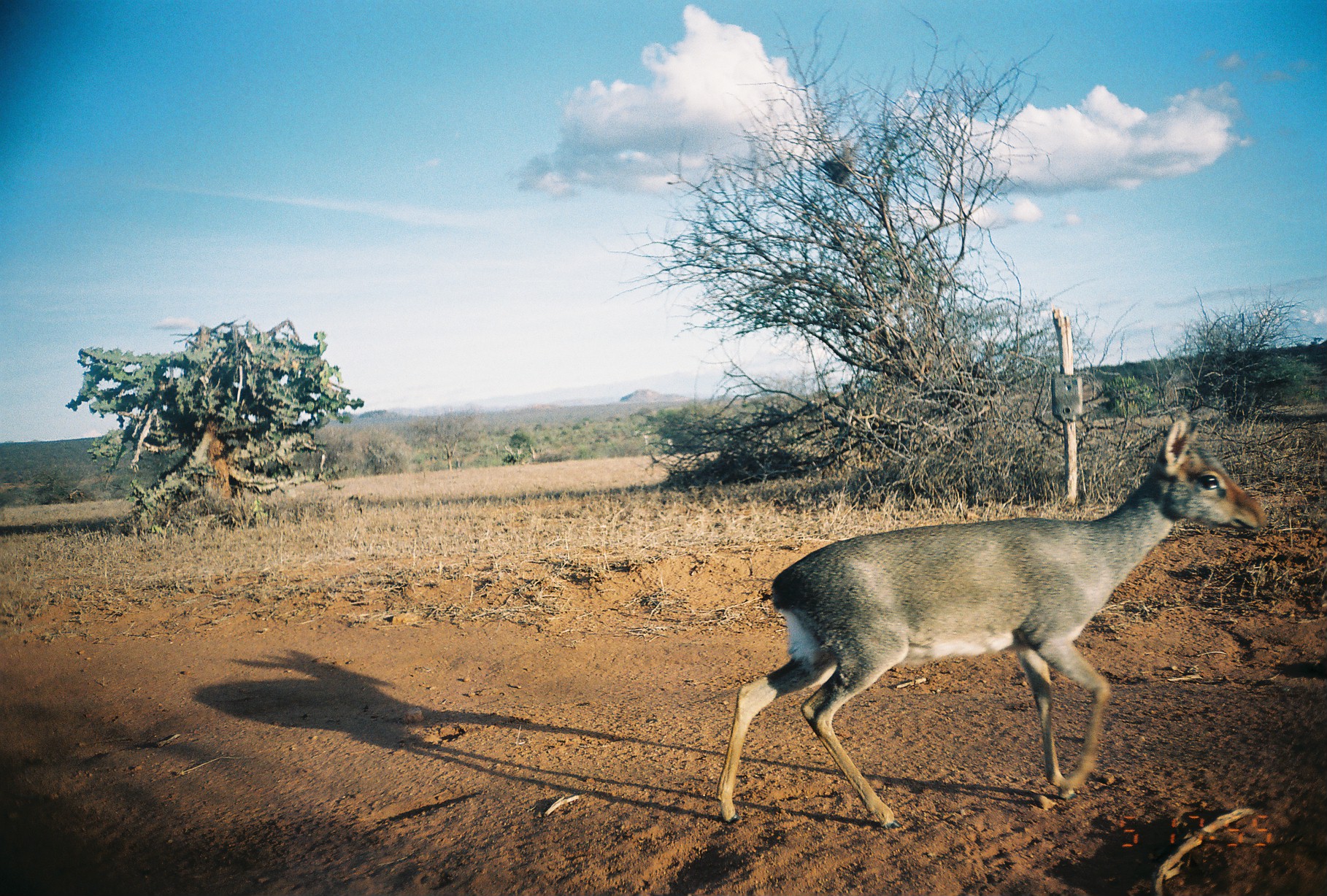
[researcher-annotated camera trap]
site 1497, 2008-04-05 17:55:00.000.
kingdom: Animalia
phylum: Chordata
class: Mammalia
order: Artiodactyla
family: Bovidae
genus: Madoqua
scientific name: Madoqua guentheri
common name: günther's dik-dik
Madoqua guentheri (günther's dik-dik), count 1.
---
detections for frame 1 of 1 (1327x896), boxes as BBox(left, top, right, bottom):
madoqua guentheri: BBox(714, 417, 1269, 828)